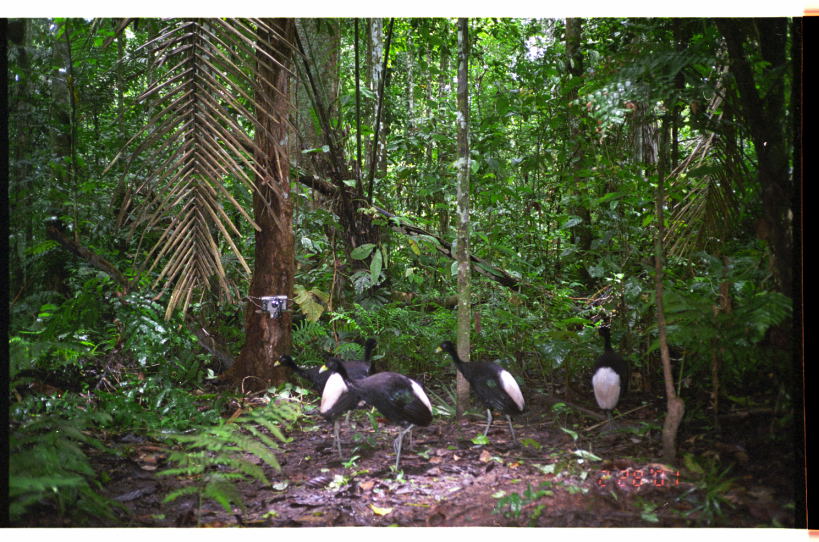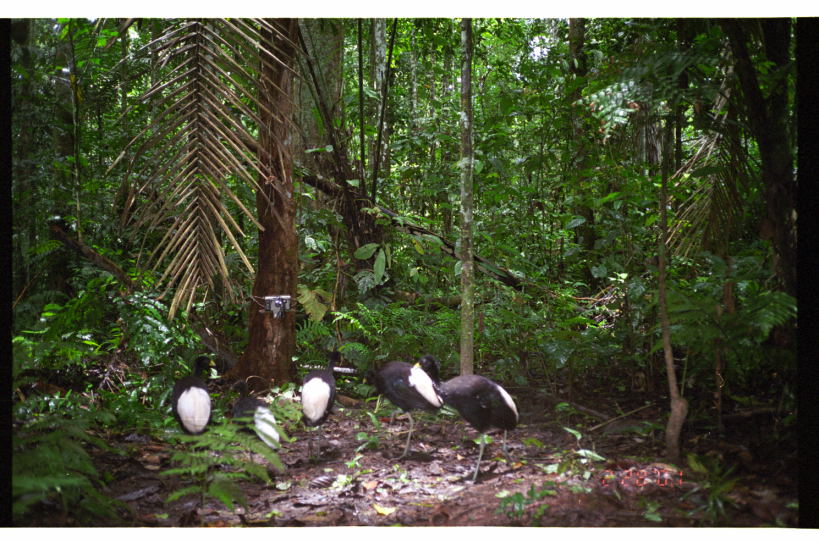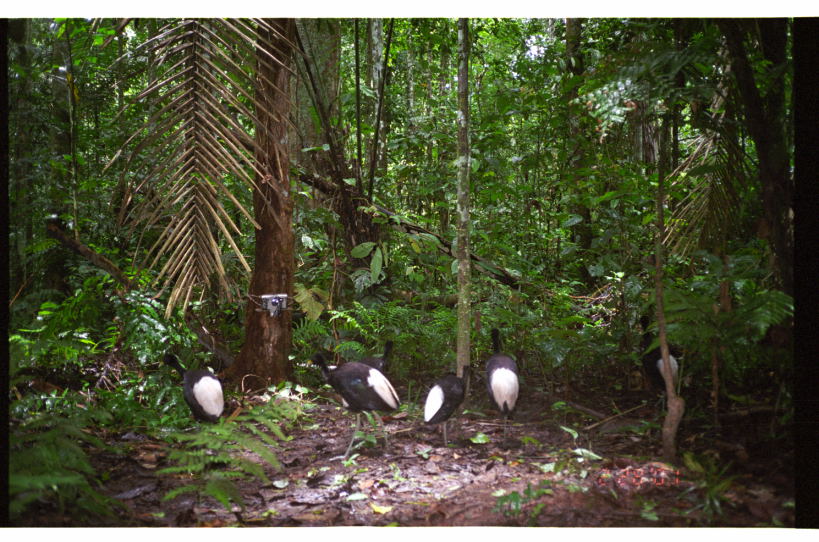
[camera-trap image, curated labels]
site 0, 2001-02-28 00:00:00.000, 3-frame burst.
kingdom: Animalia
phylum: Chordata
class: Aves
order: Gruiformes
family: Psophiidae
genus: Psophia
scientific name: Psophia leucoptera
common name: pale-winged trumpeter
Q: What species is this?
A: Psophia leucoptera (pale-winged trumpeter).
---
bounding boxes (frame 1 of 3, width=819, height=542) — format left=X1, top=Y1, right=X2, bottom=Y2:
psophia leucoptera: left=319, top=358, right=434, bottom=477; left=435, top=341, right=527, bottom=450; left=274, top=353, right=384, bottom=427; left=318, top=338, right=382, bottom=461; left=591, top=325, right=630, bottom=434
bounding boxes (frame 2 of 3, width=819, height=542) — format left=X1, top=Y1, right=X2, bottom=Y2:
psophia leucoptera: left=410, top=354, right=520, bottom=487; left=361, top=357, right=443, bottom=464; left=168, top=355, right=215, bottom=488; left=230, top=380, right=283, bottom=484; left=298, top=343, right=343, bottom=464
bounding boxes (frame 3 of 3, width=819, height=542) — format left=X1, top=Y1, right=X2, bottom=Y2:
psophia leucoptera: left=306, top=352, right=403, bottom=460; left=157, top=353, right=225, bottom=425; left=631, top=311, right=689, bottom=394; left=423, top=362, right=474, bottom=448; left=484, top=320, right=520, bottom=432